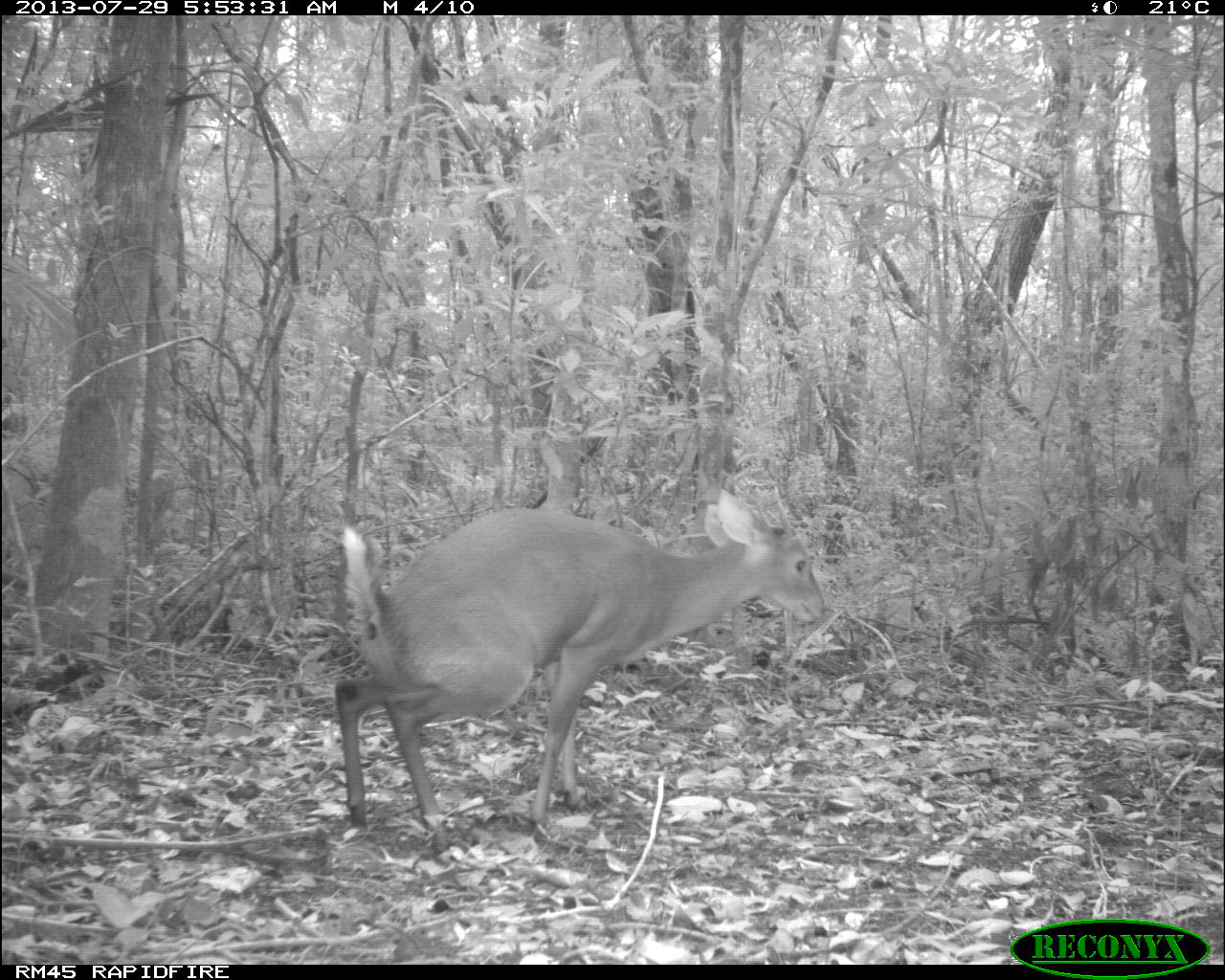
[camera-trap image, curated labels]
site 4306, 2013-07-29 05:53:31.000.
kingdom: Animalia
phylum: Chordata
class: Mammalia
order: Artiodactyla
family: Cervidae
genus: Mazama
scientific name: Mazama temama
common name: central american red brocket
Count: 1.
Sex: male.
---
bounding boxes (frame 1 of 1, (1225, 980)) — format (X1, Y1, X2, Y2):
mazama temama: (334, 488, 825, 848)